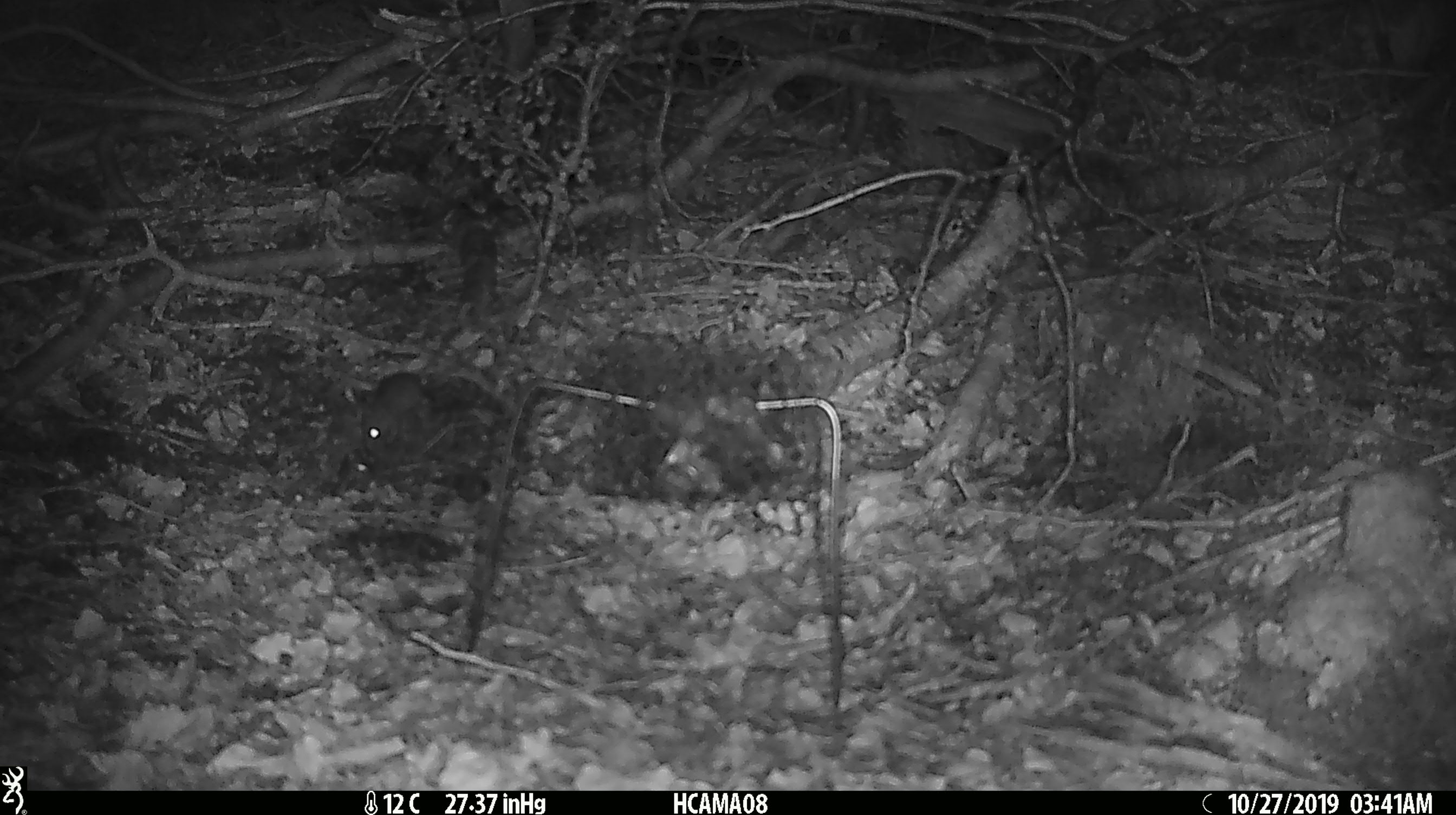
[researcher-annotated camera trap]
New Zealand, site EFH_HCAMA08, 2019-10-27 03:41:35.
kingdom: Animalia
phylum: Chordata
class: Mammalia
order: Rodentia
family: Muridae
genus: Mus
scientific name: Mus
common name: mouse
Mouse (Mus).